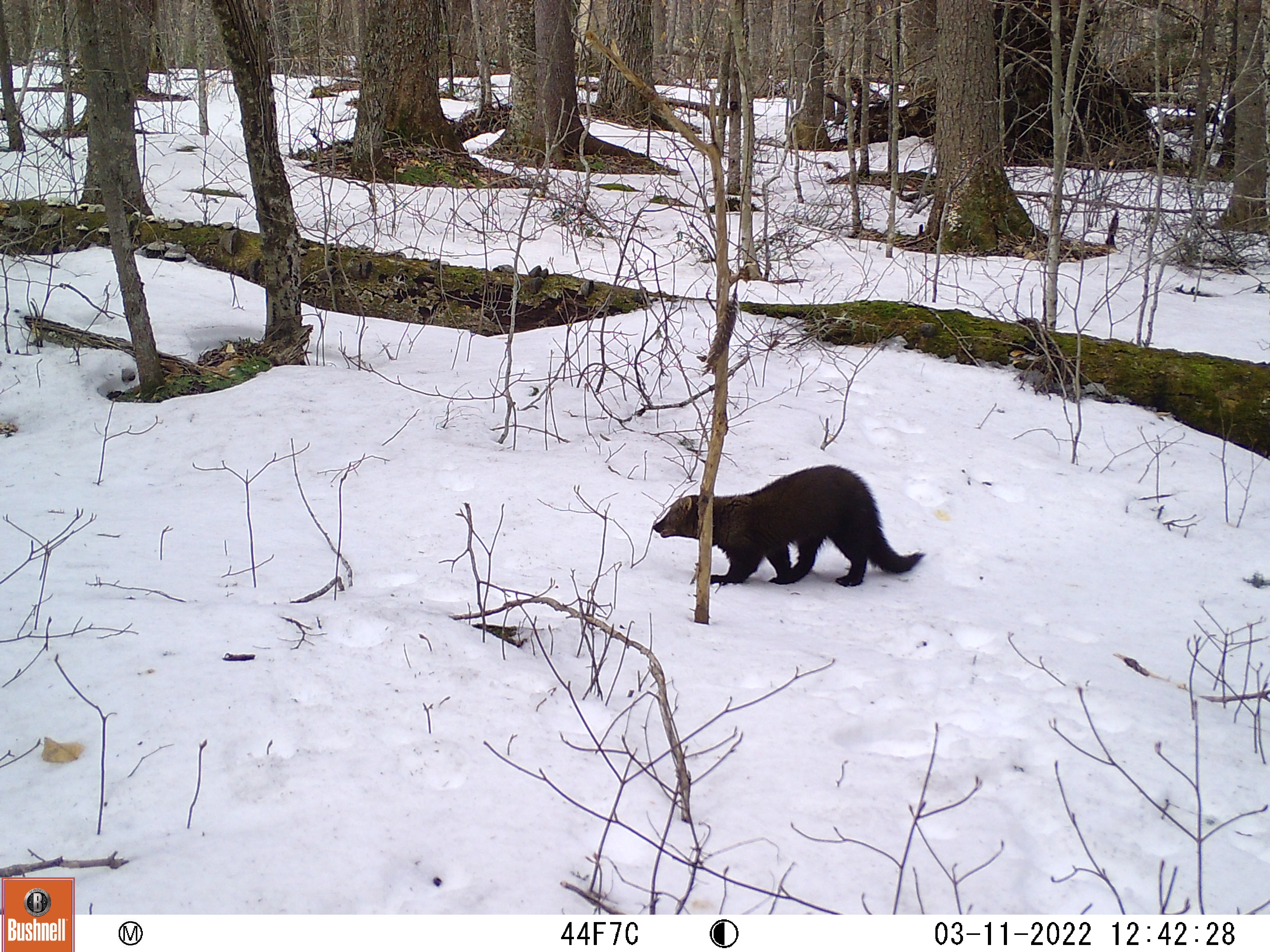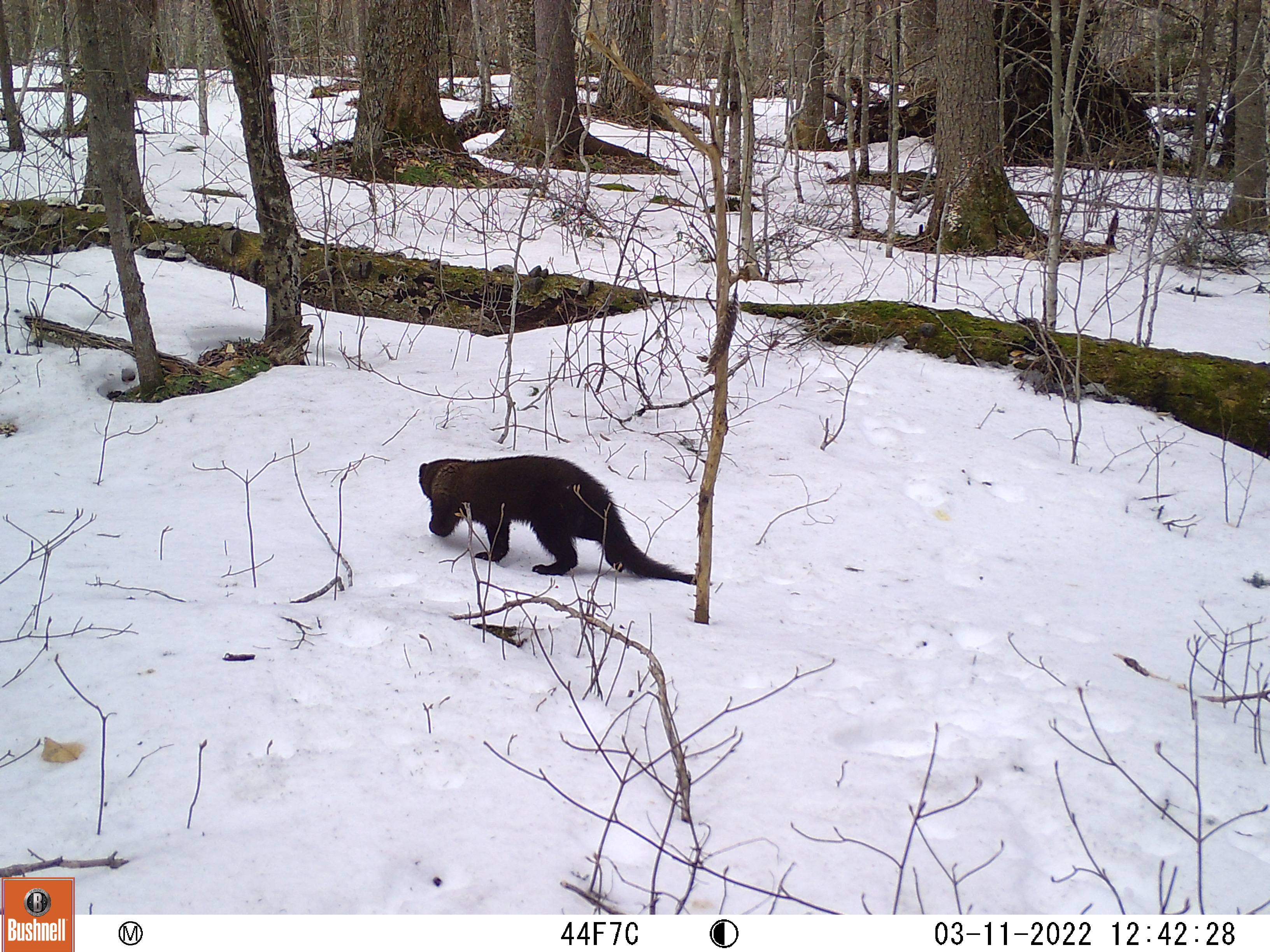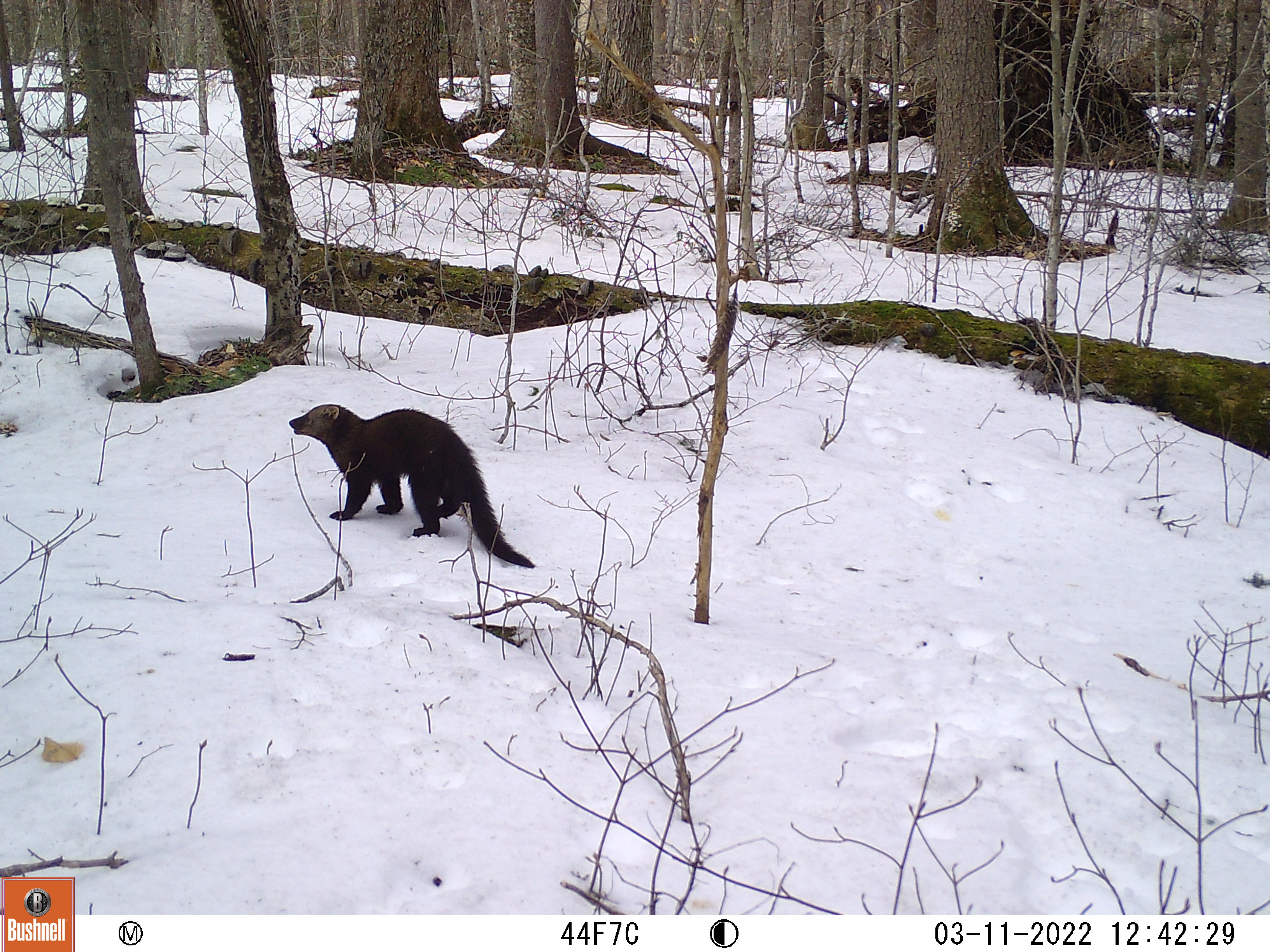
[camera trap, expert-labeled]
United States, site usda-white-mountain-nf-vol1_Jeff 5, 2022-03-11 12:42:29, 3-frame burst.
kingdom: Animalia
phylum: Chordata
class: Mammalia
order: Carnivora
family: Mustelidae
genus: Pekania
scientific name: Pekania pennanti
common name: fisher